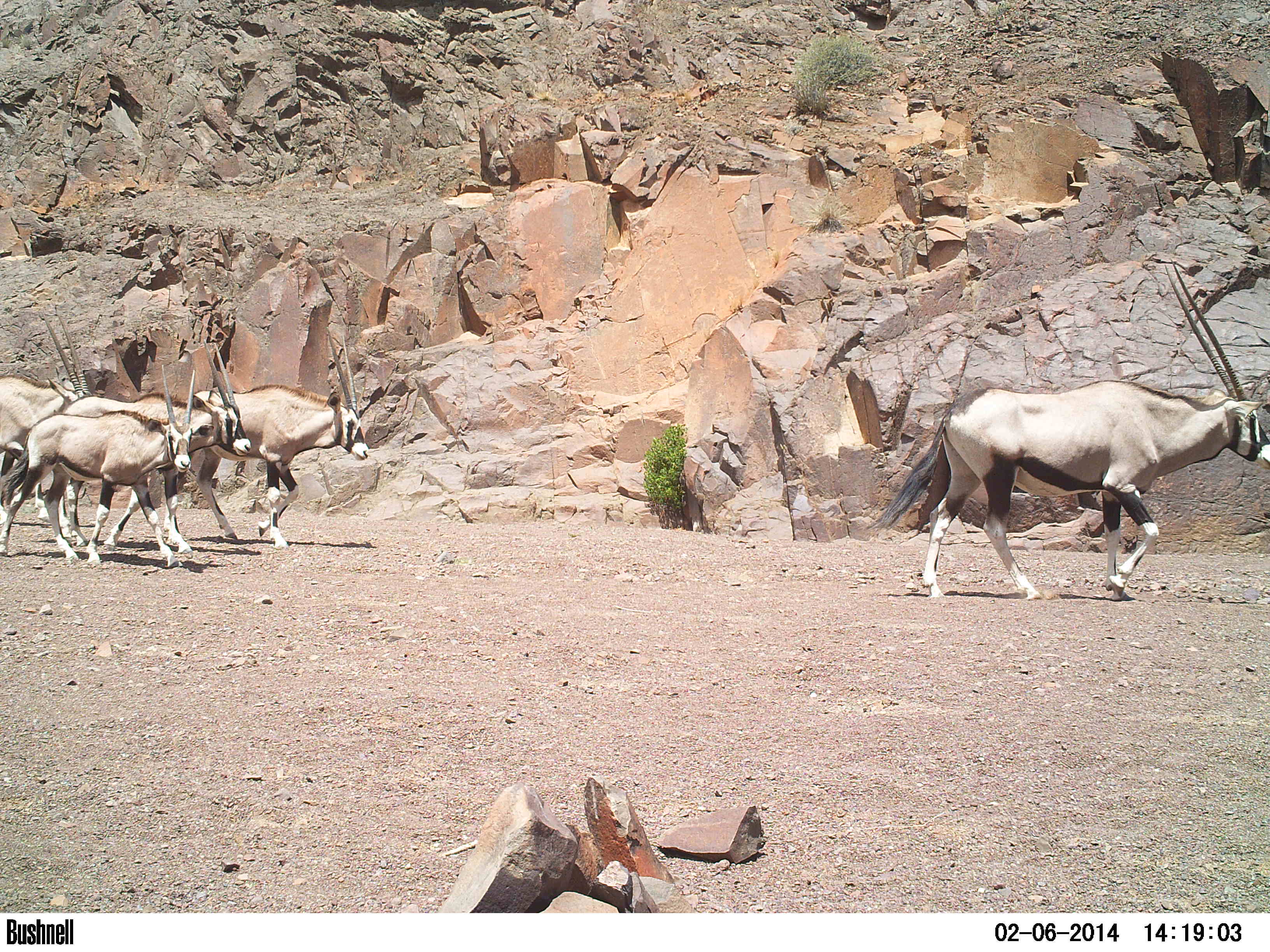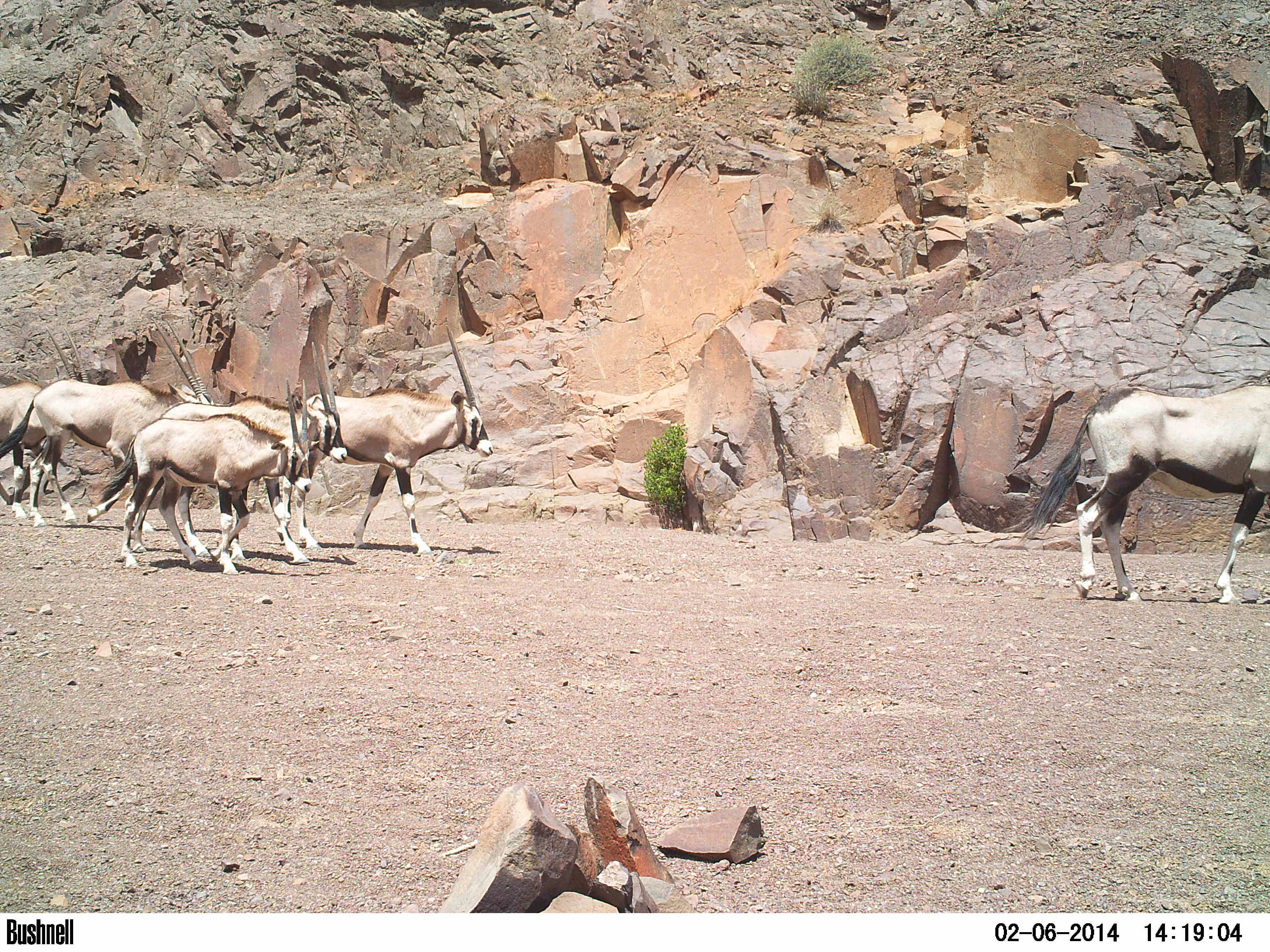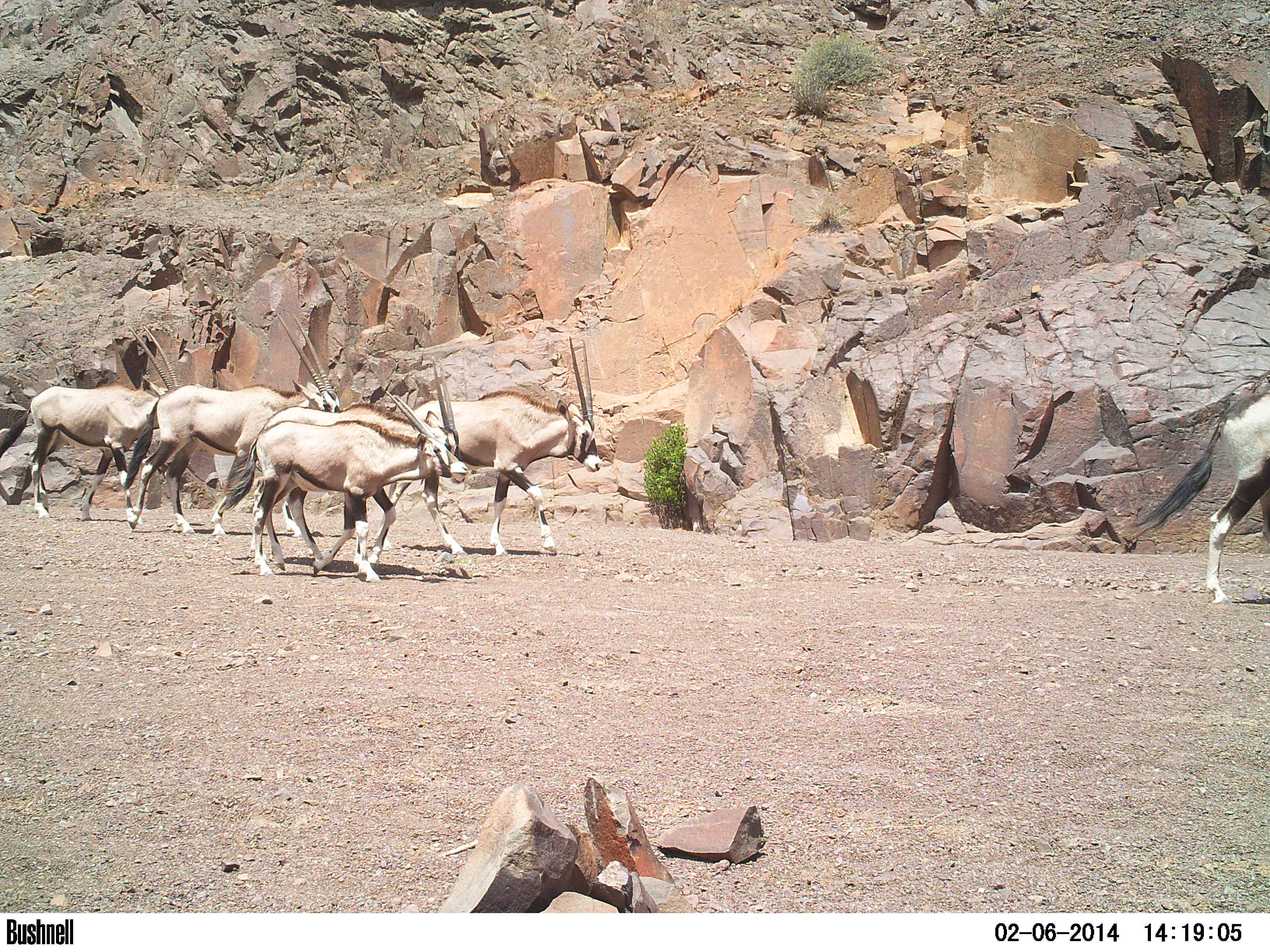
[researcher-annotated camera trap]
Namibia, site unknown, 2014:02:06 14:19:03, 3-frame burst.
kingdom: Animalia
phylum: Chordata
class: Mammalia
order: Artiodactyla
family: Bovidae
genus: Oryx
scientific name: Oryx gazella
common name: gemsbok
Oryx gazella (gemsbok).